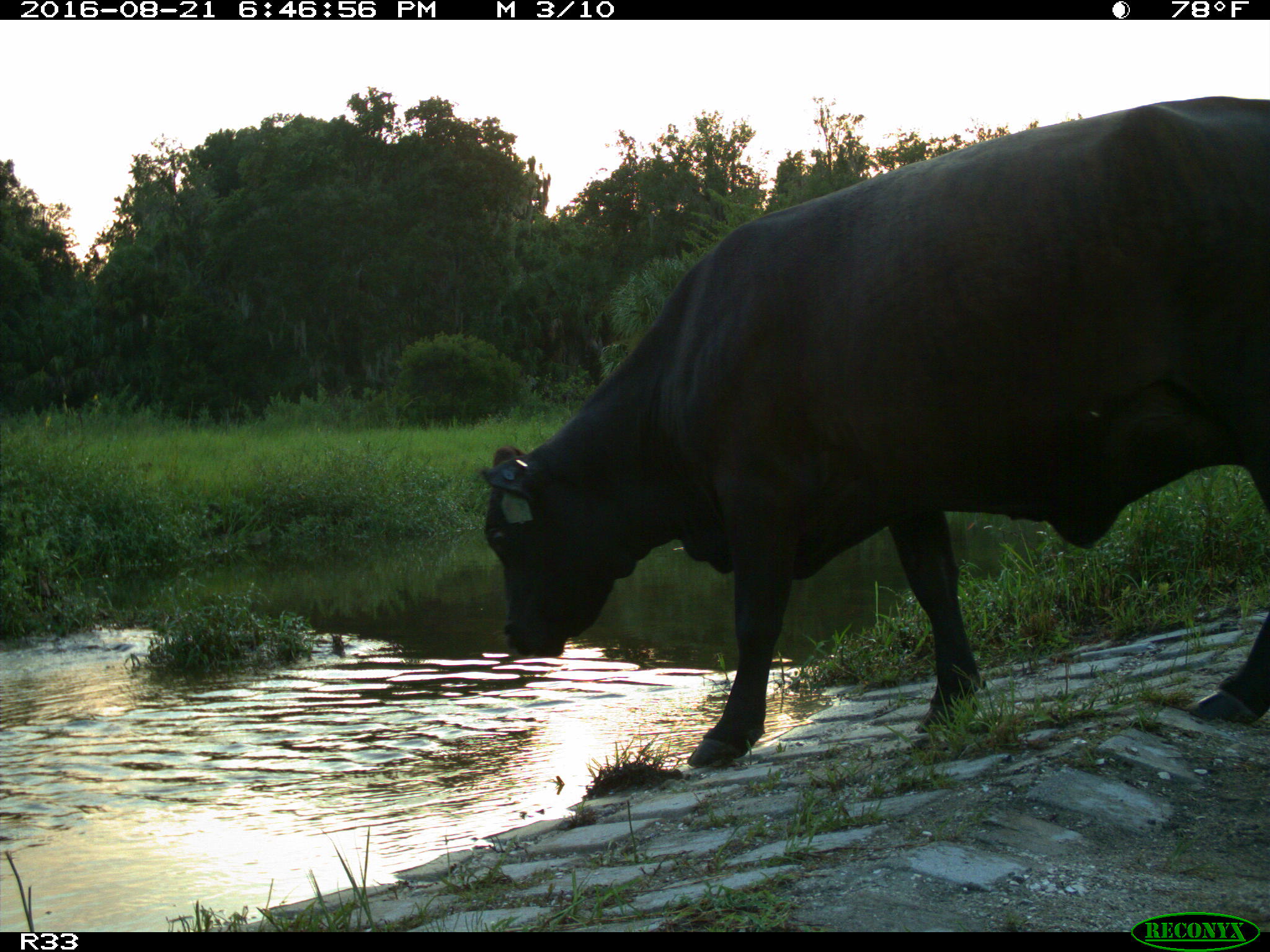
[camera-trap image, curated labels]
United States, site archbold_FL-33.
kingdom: Animalia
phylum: Chordata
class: Mammalia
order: Artiodactyla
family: Bovidae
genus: Bos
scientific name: Bos taurus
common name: domestic cow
Bos taurus (domestic cow).